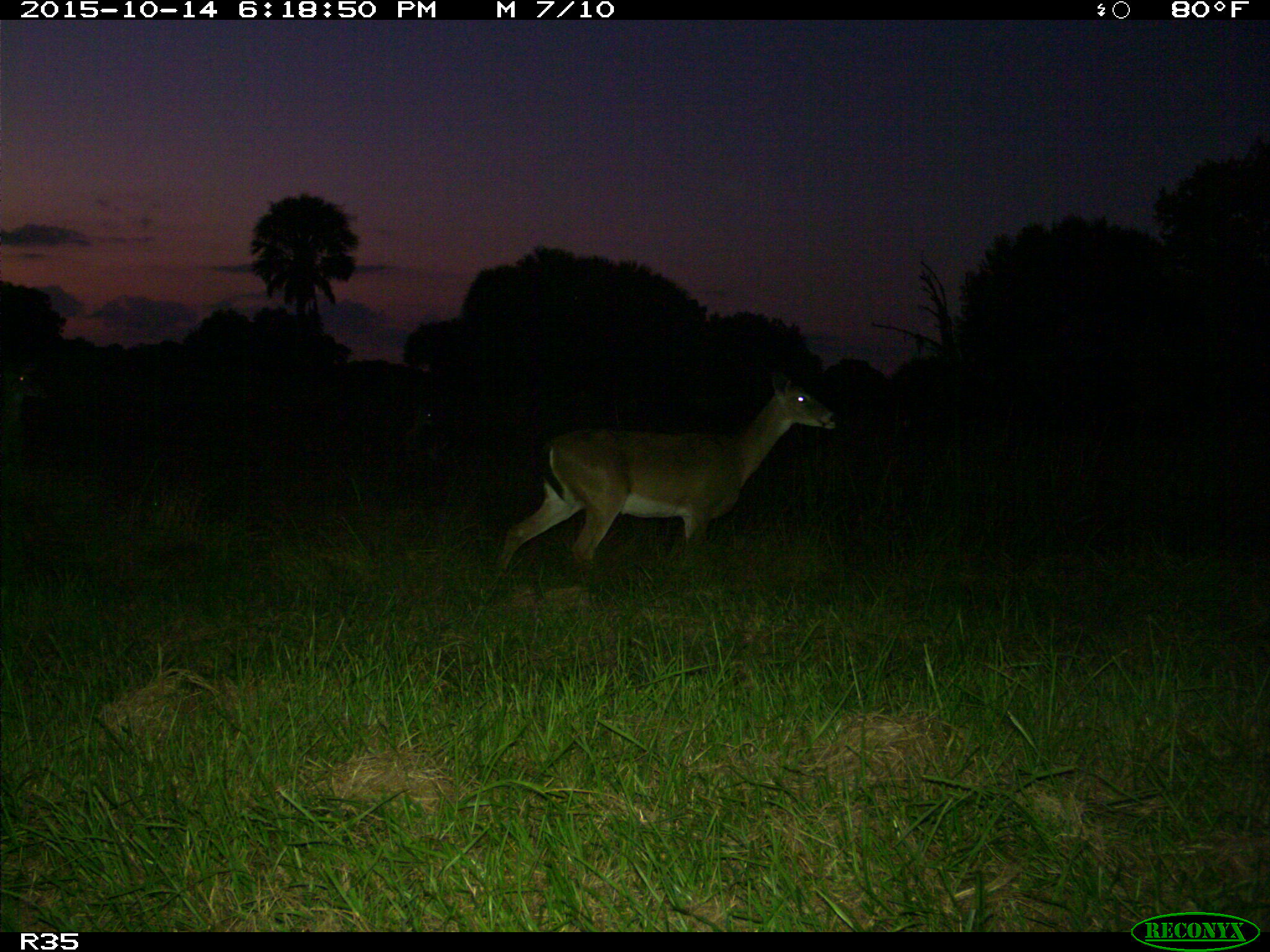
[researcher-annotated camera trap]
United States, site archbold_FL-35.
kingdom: Animalia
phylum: Chordata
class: Mammalia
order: Artiodactyla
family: Cervidae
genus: Odocoileus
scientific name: Odocoileus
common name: deer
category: unidentified deer